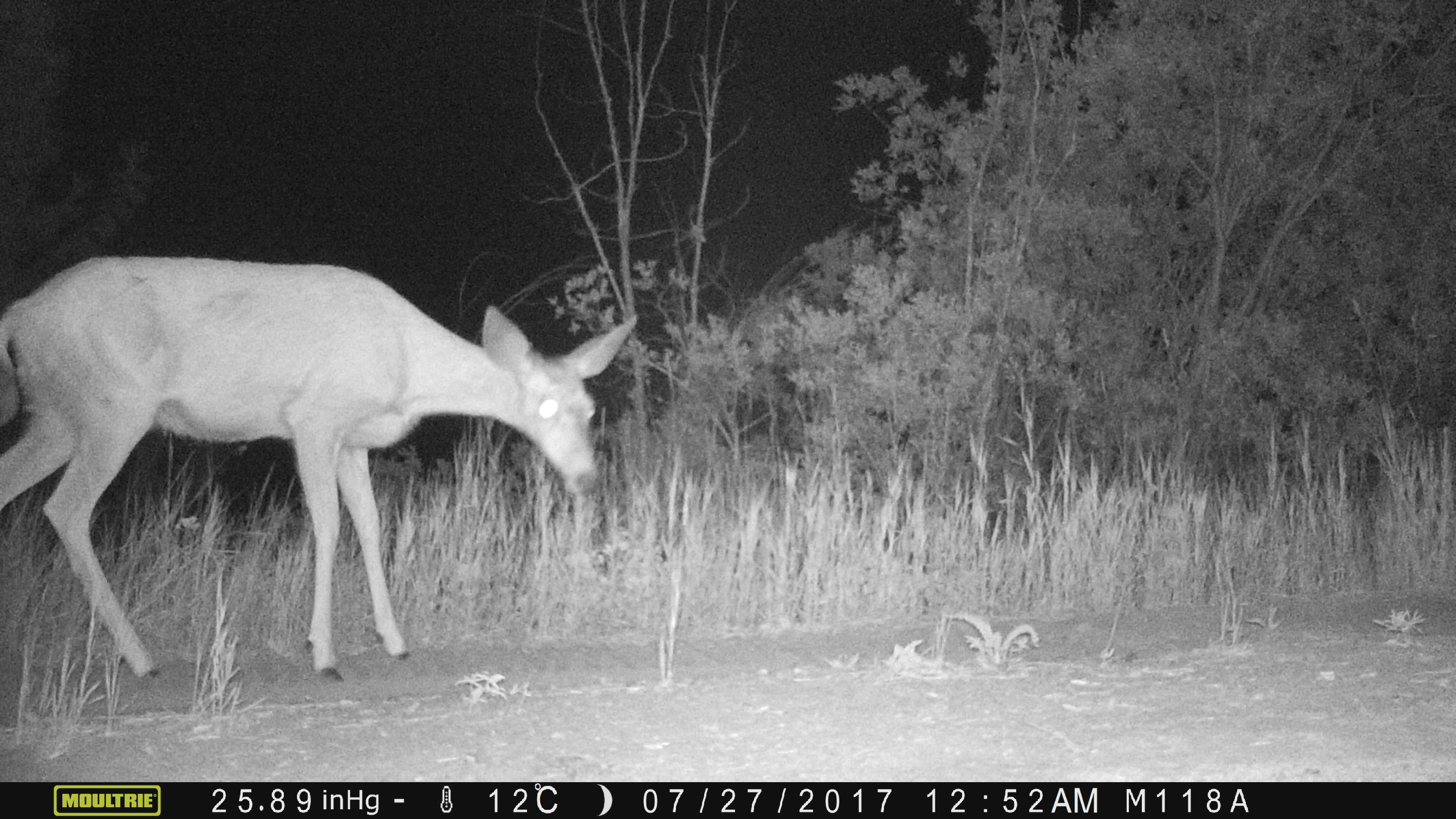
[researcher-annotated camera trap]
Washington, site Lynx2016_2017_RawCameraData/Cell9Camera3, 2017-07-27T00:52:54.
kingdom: Animalia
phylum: Chordata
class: Mammalia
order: Artiodactyla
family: Cervidae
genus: Odocoileus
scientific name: Odocoileus hemionus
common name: mule deer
Odocoileus hemionus (mule deer). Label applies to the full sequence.